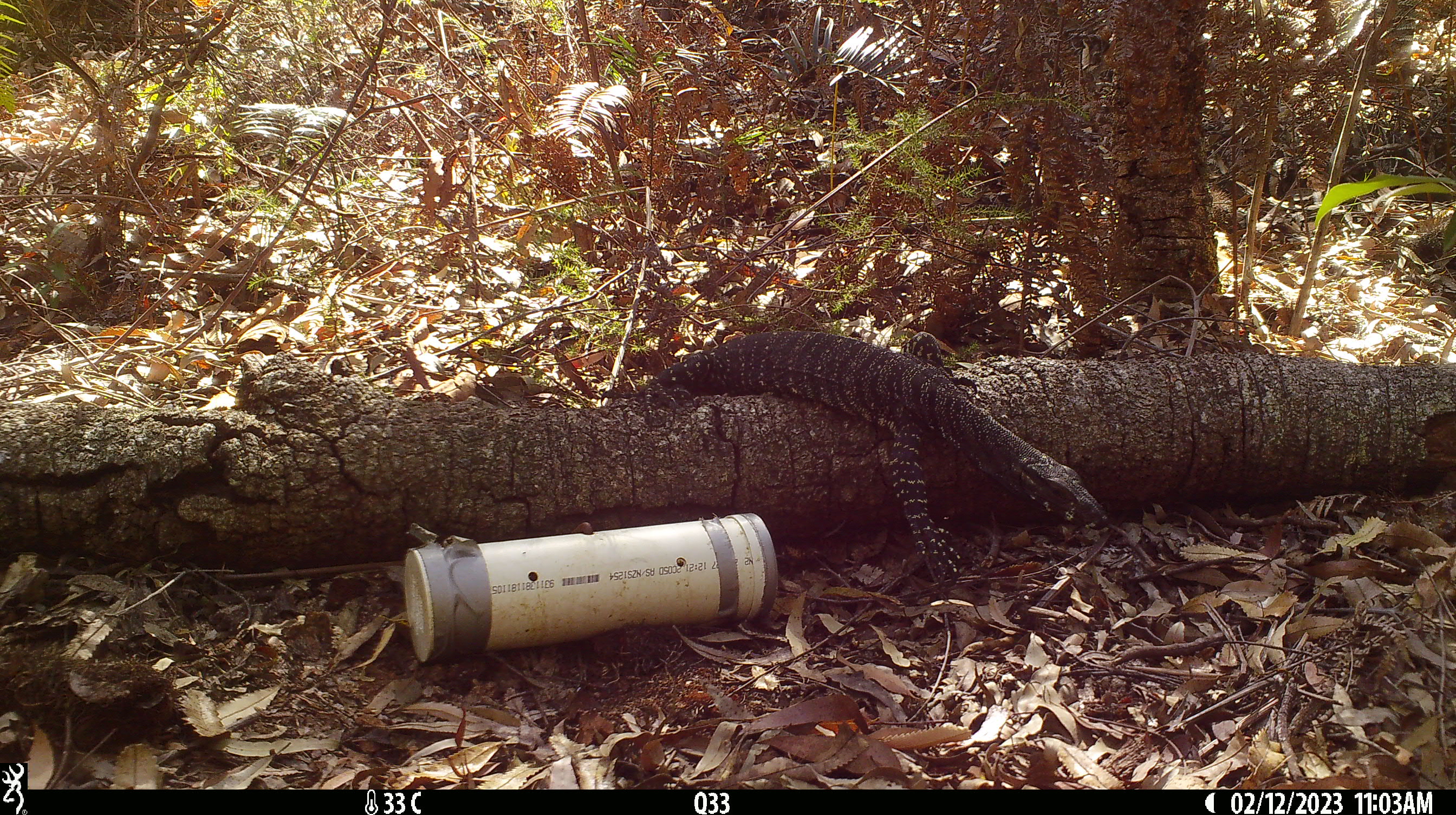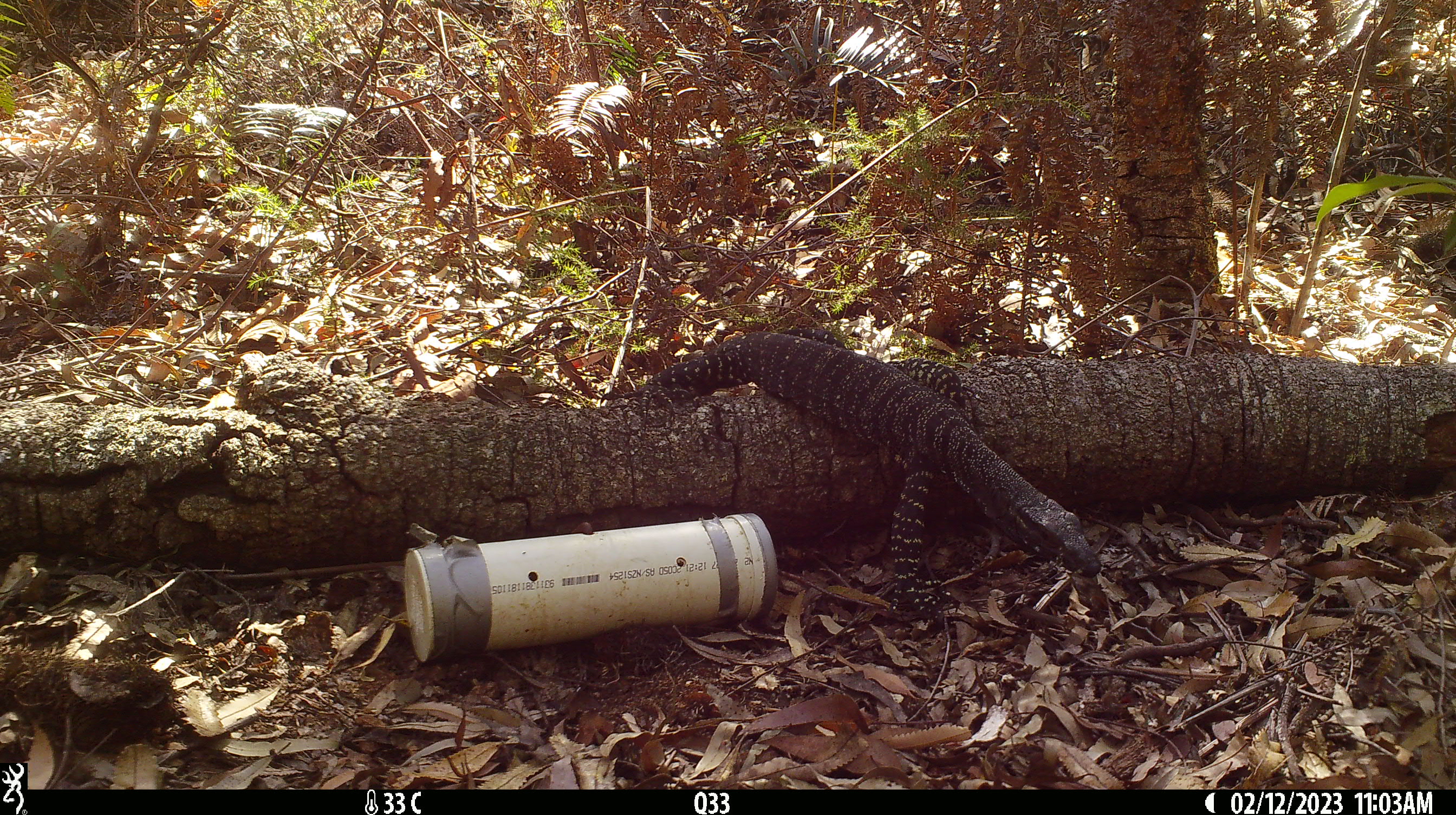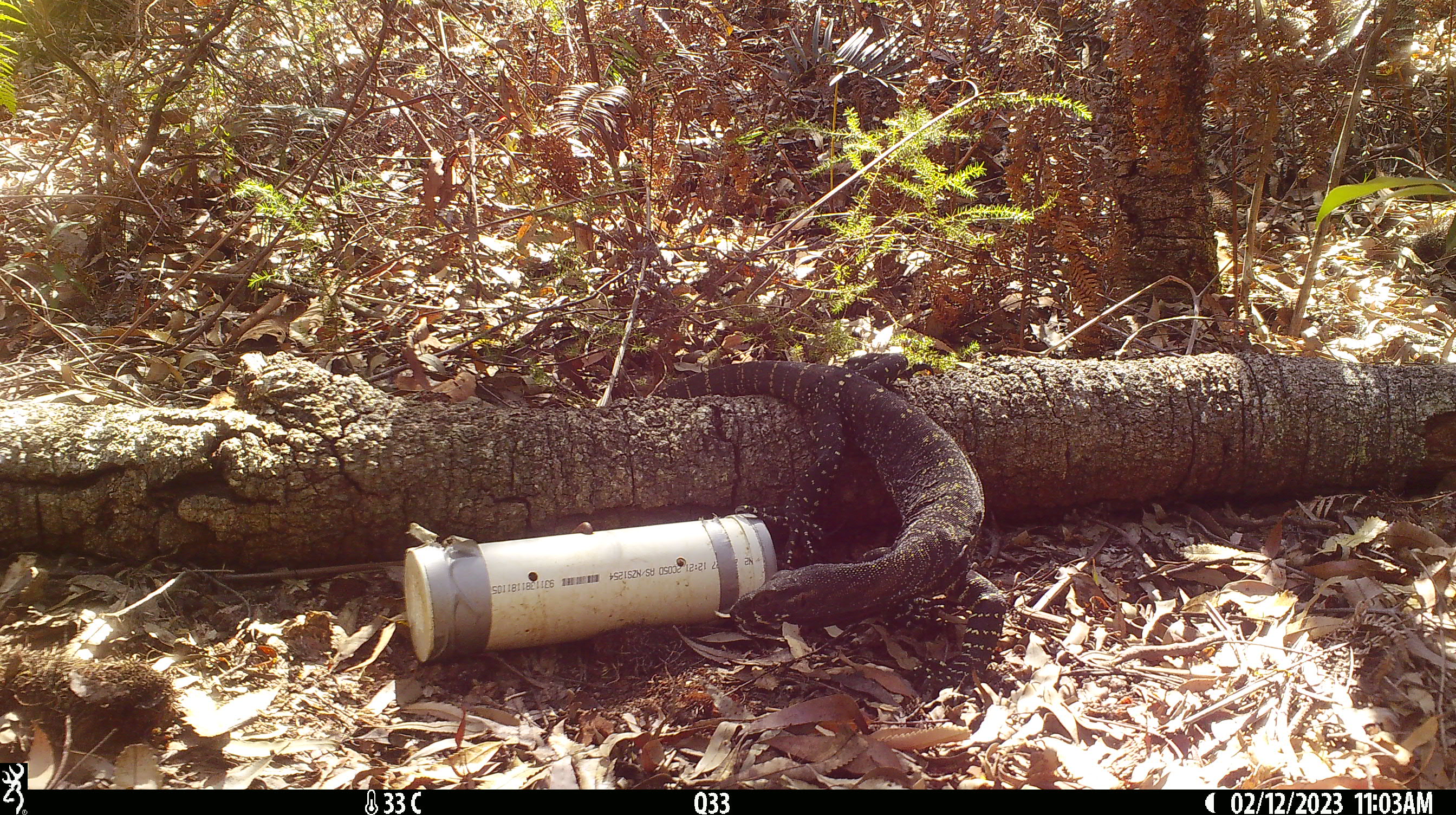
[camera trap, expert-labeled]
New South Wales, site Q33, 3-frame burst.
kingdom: Animalia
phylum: Chordata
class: Reptilia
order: Squamata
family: Varanidae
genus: Varanus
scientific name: Varanus varius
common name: lace monitor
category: goanna